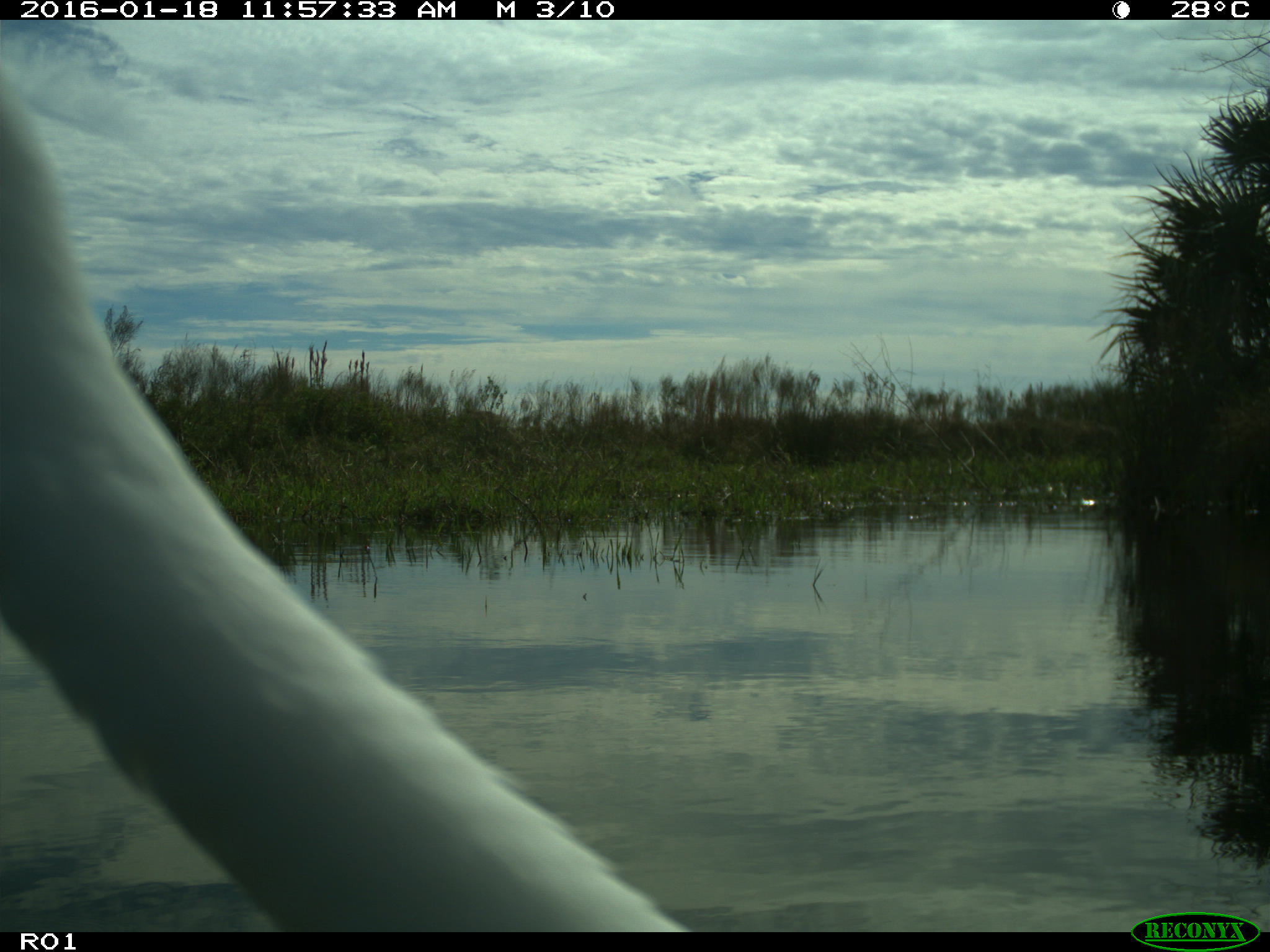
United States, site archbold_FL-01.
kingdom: Animalia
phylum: Chordata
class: Aves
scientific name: Aves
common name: birds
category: unidentified bird